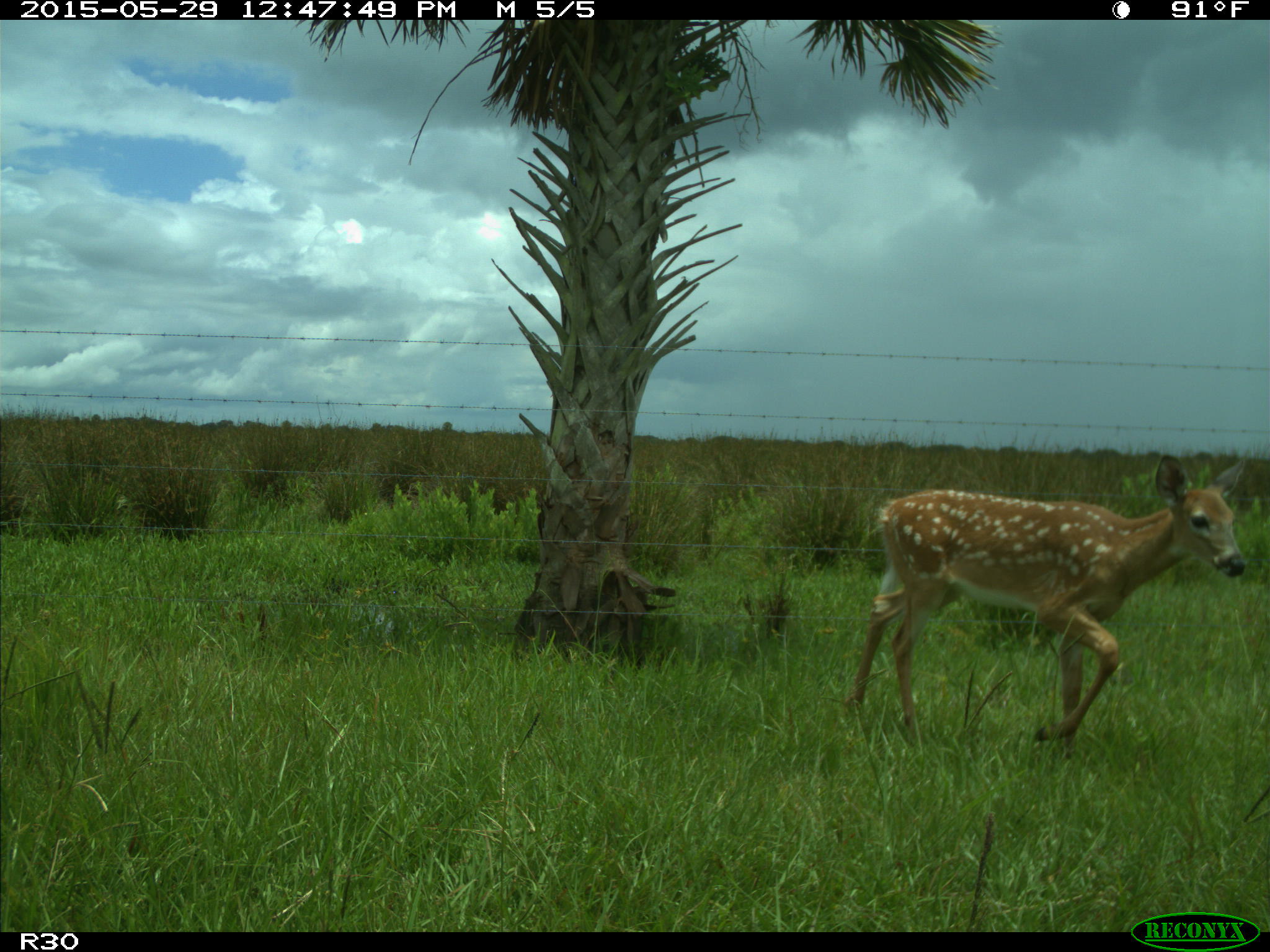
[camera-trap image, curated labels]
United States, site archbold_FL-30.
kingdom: Animalia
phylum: Chordata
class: Mammalia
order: Artiodactyla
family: Cervidae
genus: Odocoileus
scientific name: Odocoileus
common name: deer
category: unidentified deer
Unidentified deer (deer) (Odocoileus).